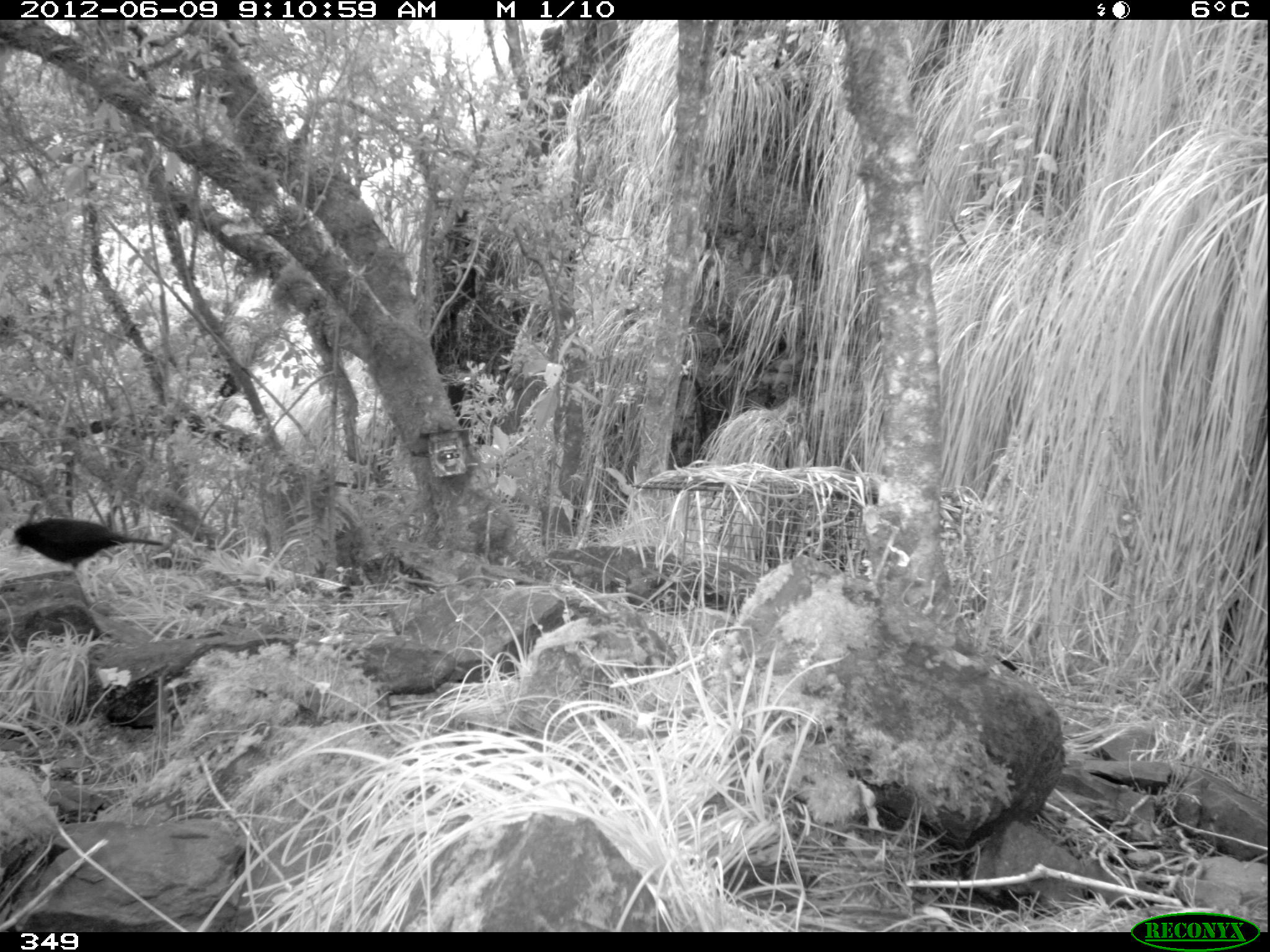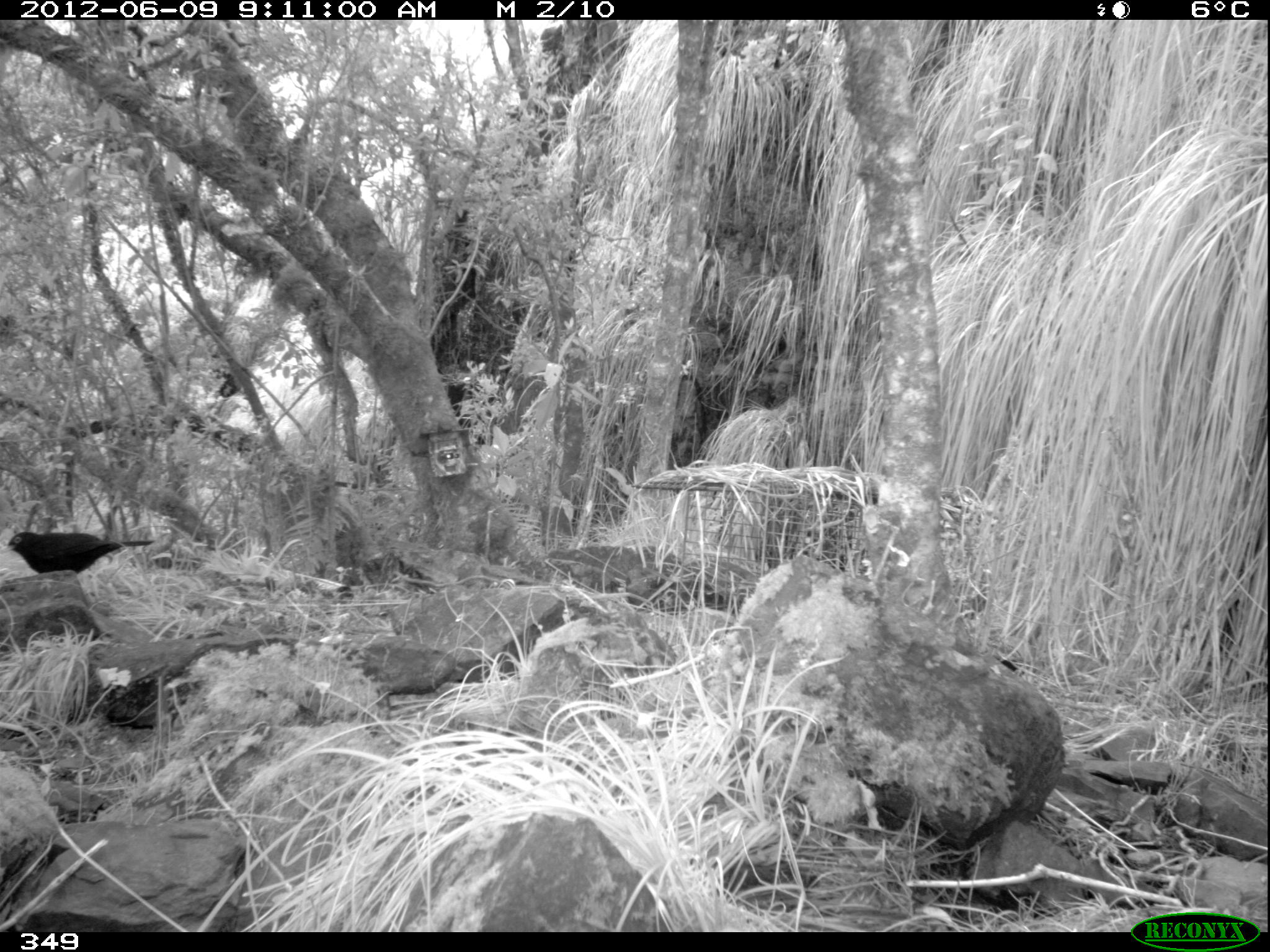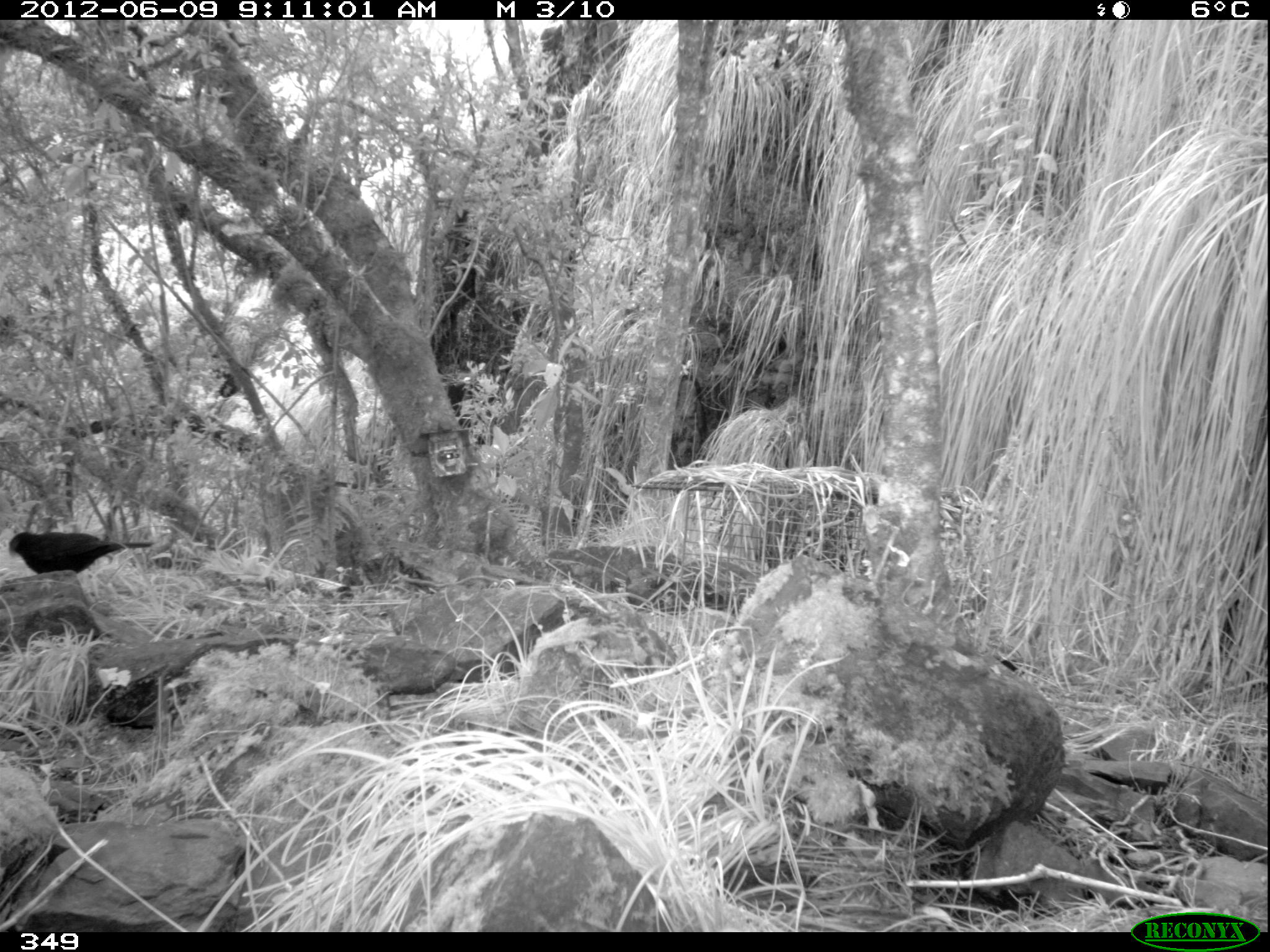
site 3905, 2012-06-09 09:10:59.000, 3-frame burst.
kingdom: Animalia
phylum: Chordata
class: Aves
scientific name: Aves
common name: bird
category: unknown bird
Unknown bird (bird) (Aves).